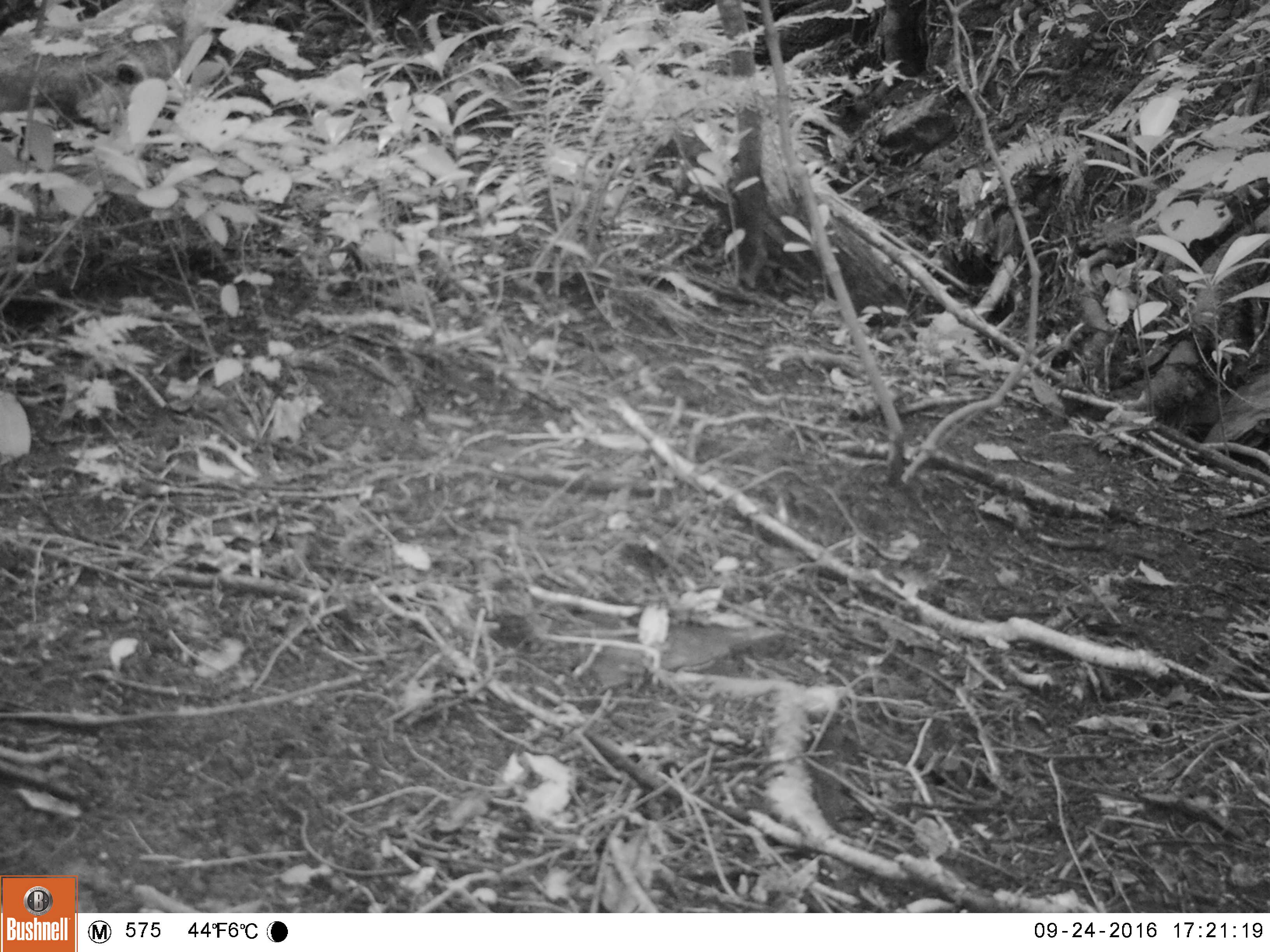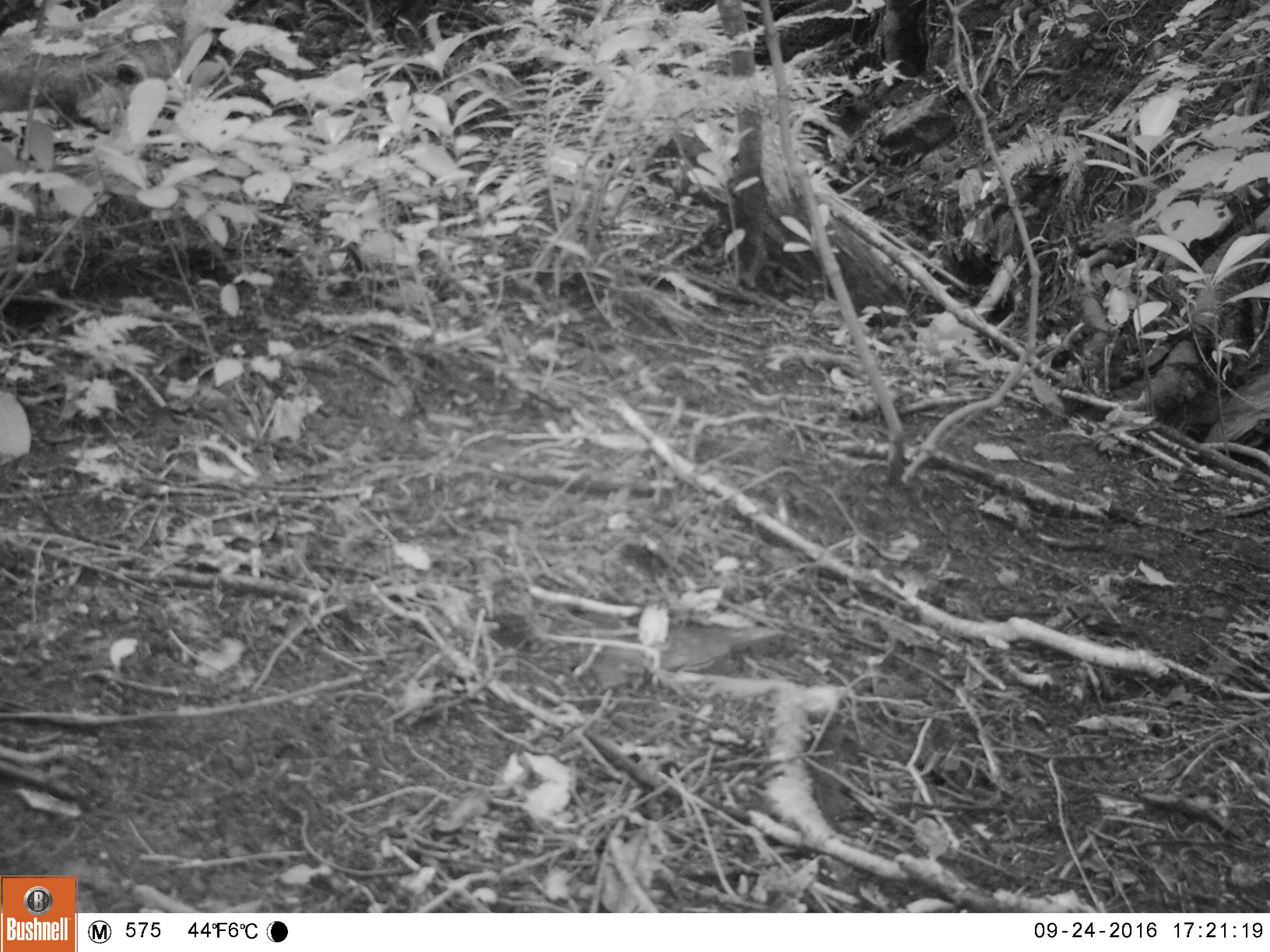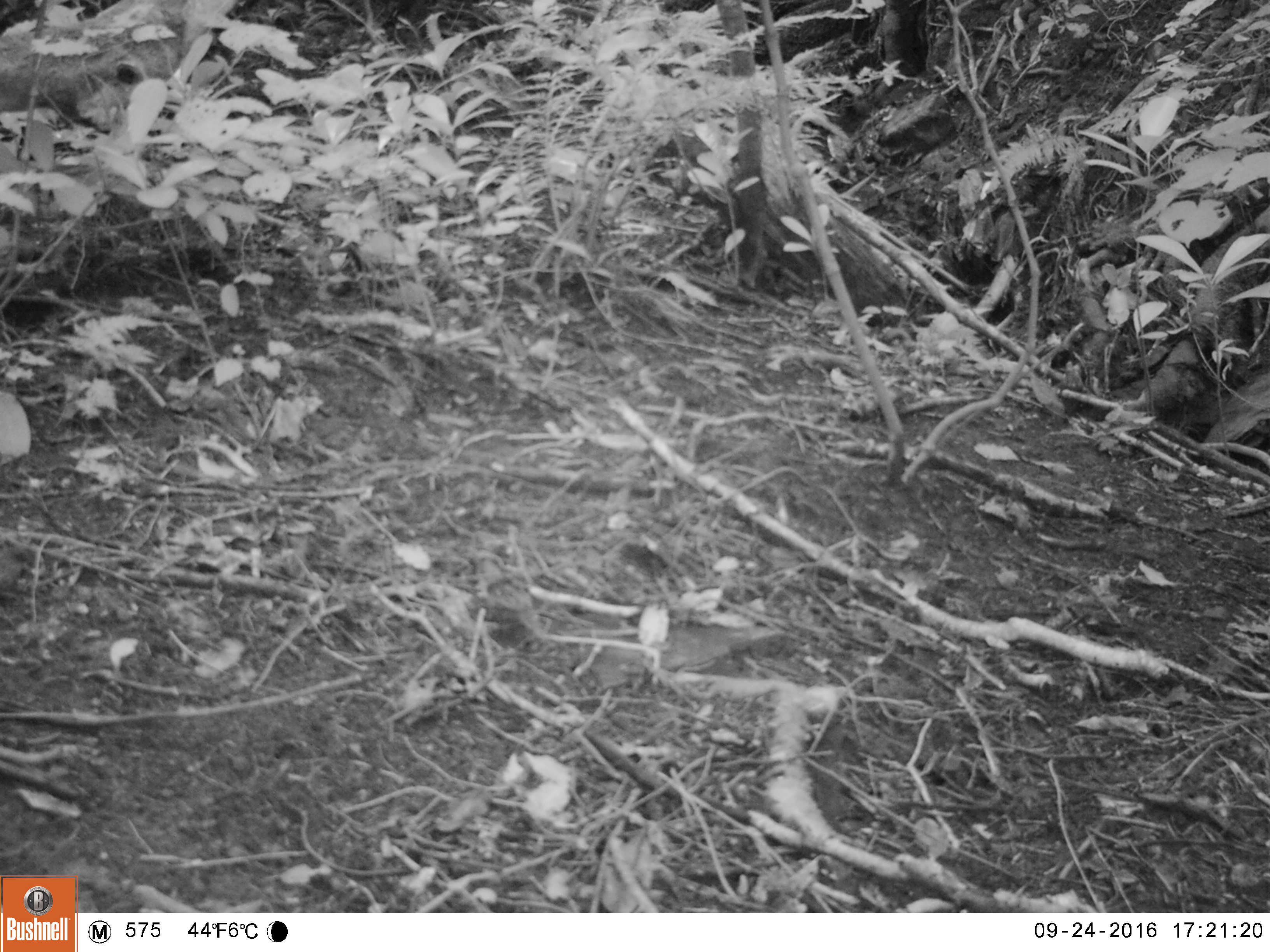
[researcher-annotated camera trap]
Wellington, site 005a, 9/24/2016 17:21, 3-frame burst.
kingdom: Animalia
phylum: Chordata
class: Aves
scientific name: Aves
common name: bird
Bird (Aves).